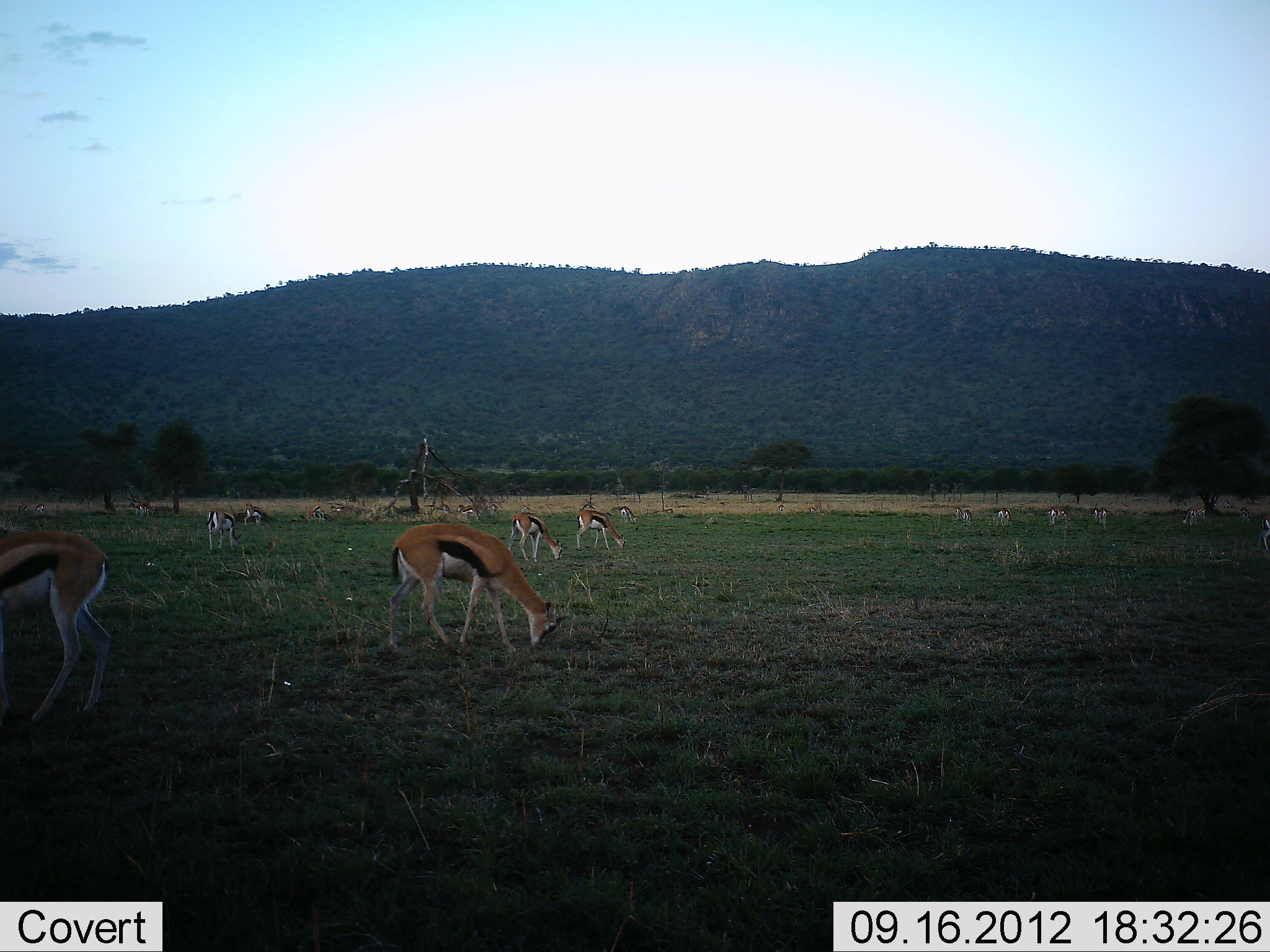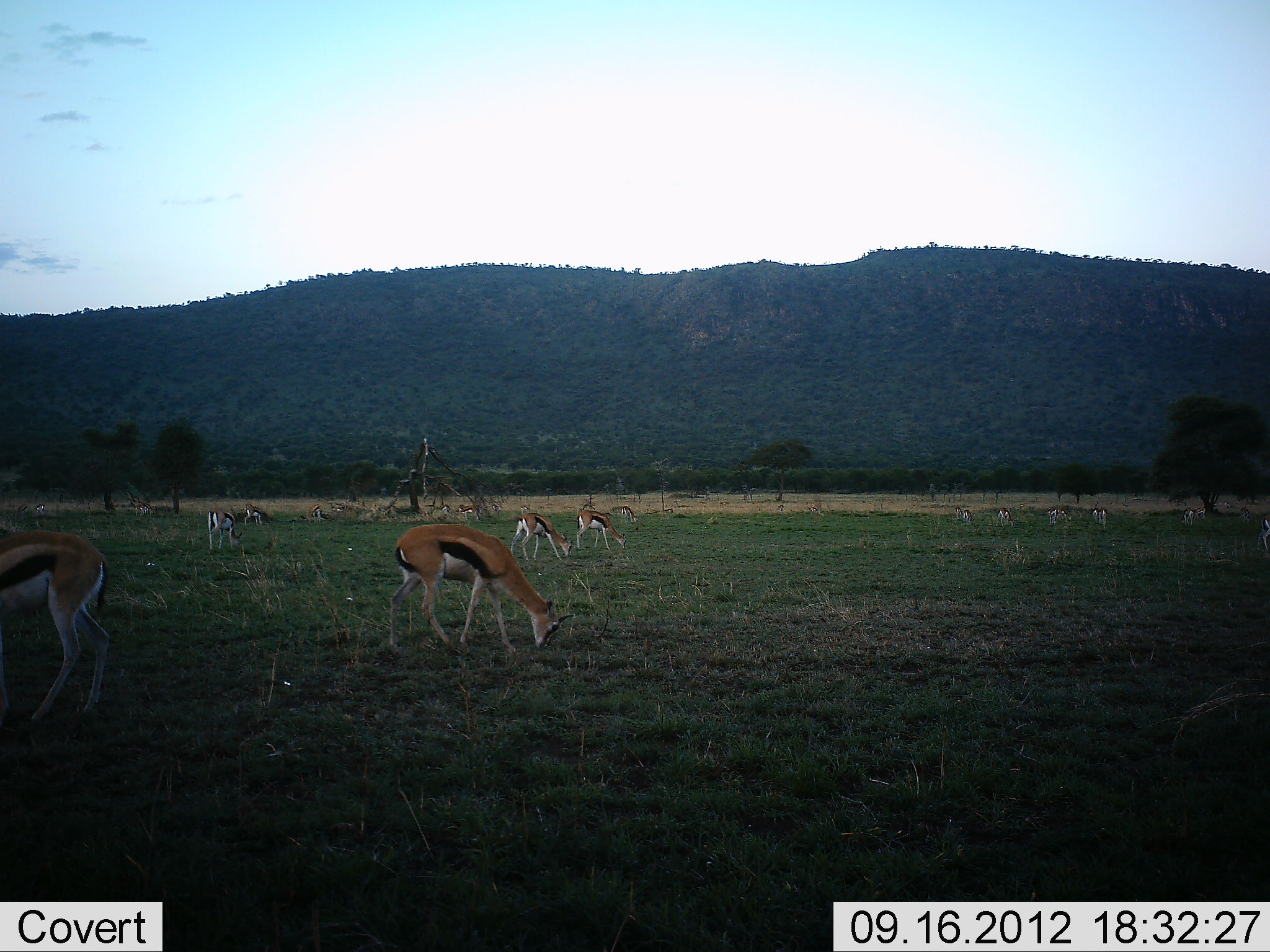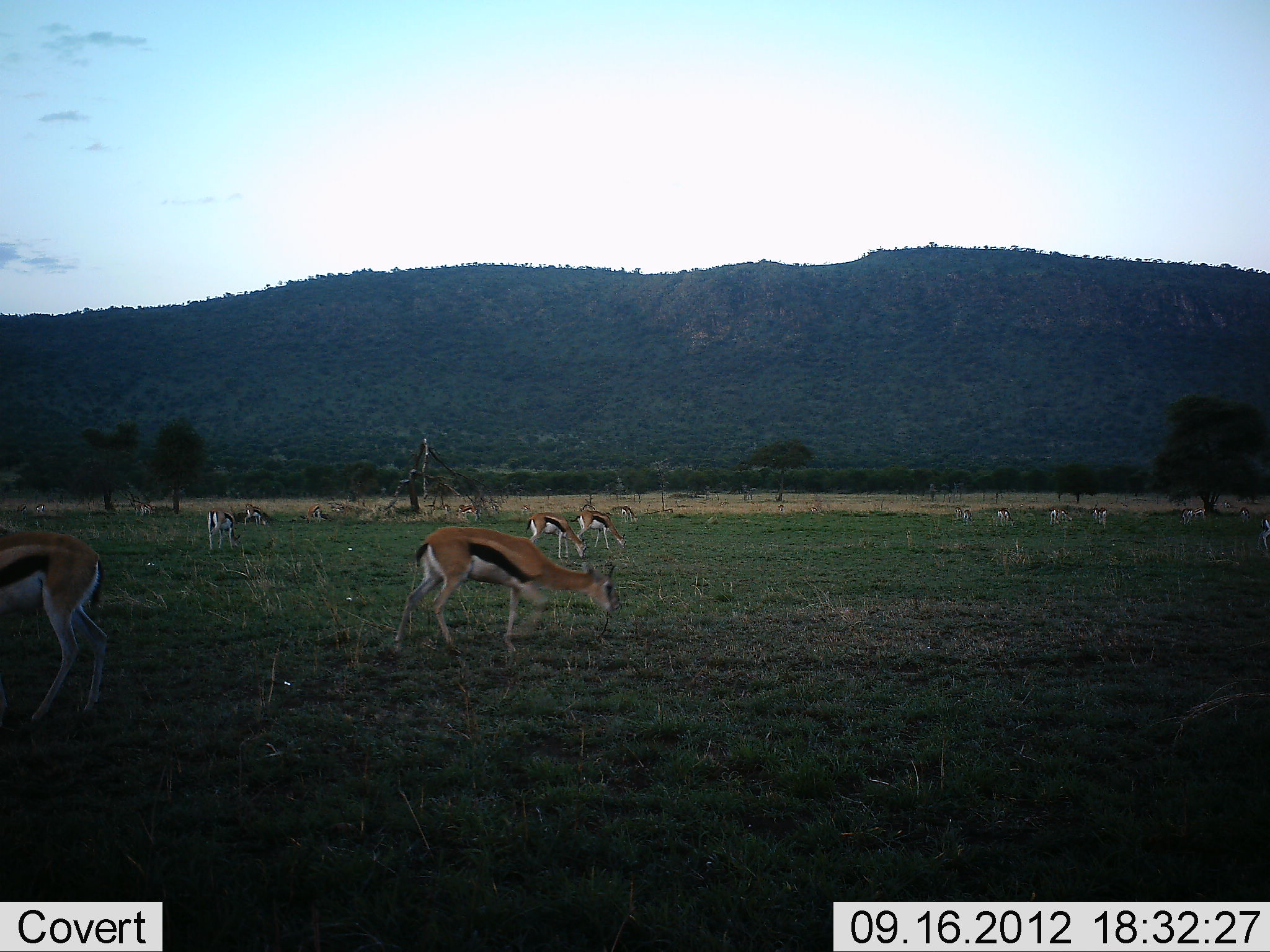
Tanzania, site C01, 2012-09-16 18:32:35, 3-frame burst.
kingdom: Animalia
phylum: Chordata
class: Mammalia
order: Artiodactyla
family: Bovidae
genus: Eudorcas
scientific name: Eudorcas thomsonii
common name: thomson's gazelle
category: gazellethomsons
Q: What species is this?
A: Gazellethomsons (thomson's gazelle) (Eudorcas thomsonii).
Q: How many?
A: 11-50.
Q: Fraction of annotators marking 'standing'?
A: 60%.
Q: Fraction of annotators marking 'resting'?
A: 0%.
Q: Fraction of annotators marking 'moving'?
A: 0%.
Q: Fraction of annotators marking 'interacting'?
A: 0%.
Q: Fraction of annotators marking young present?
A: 0%.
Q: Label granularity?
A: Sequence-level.